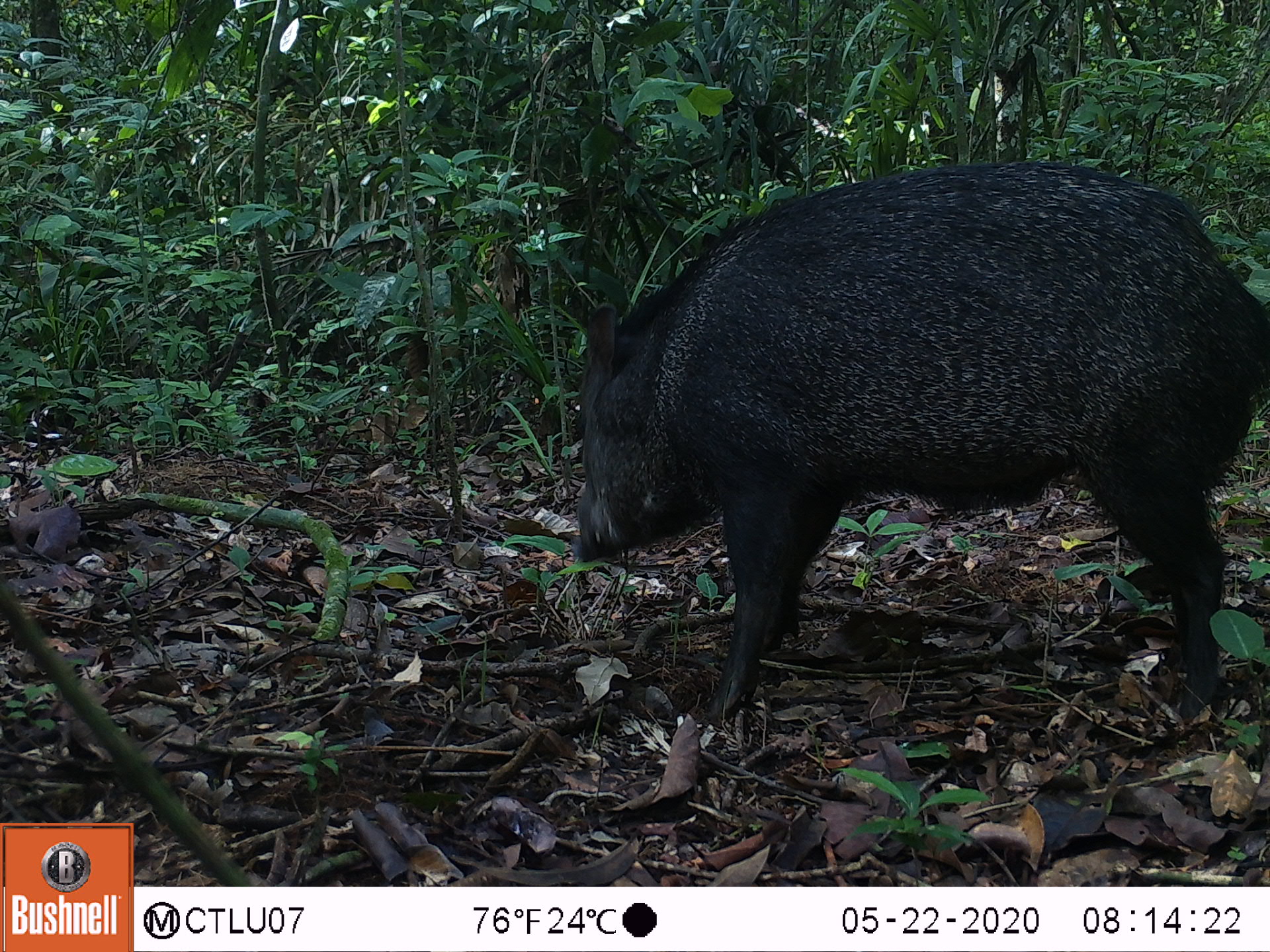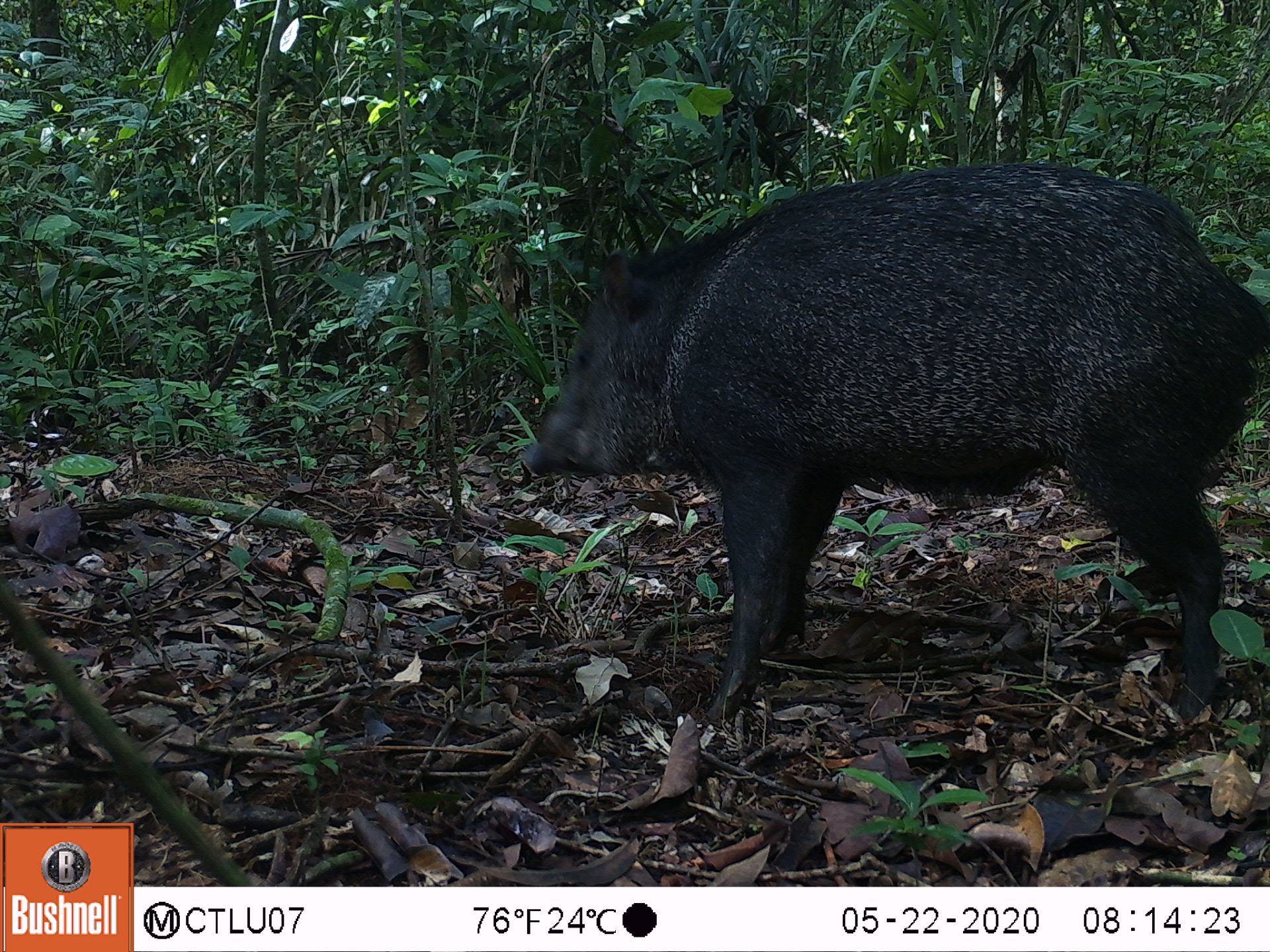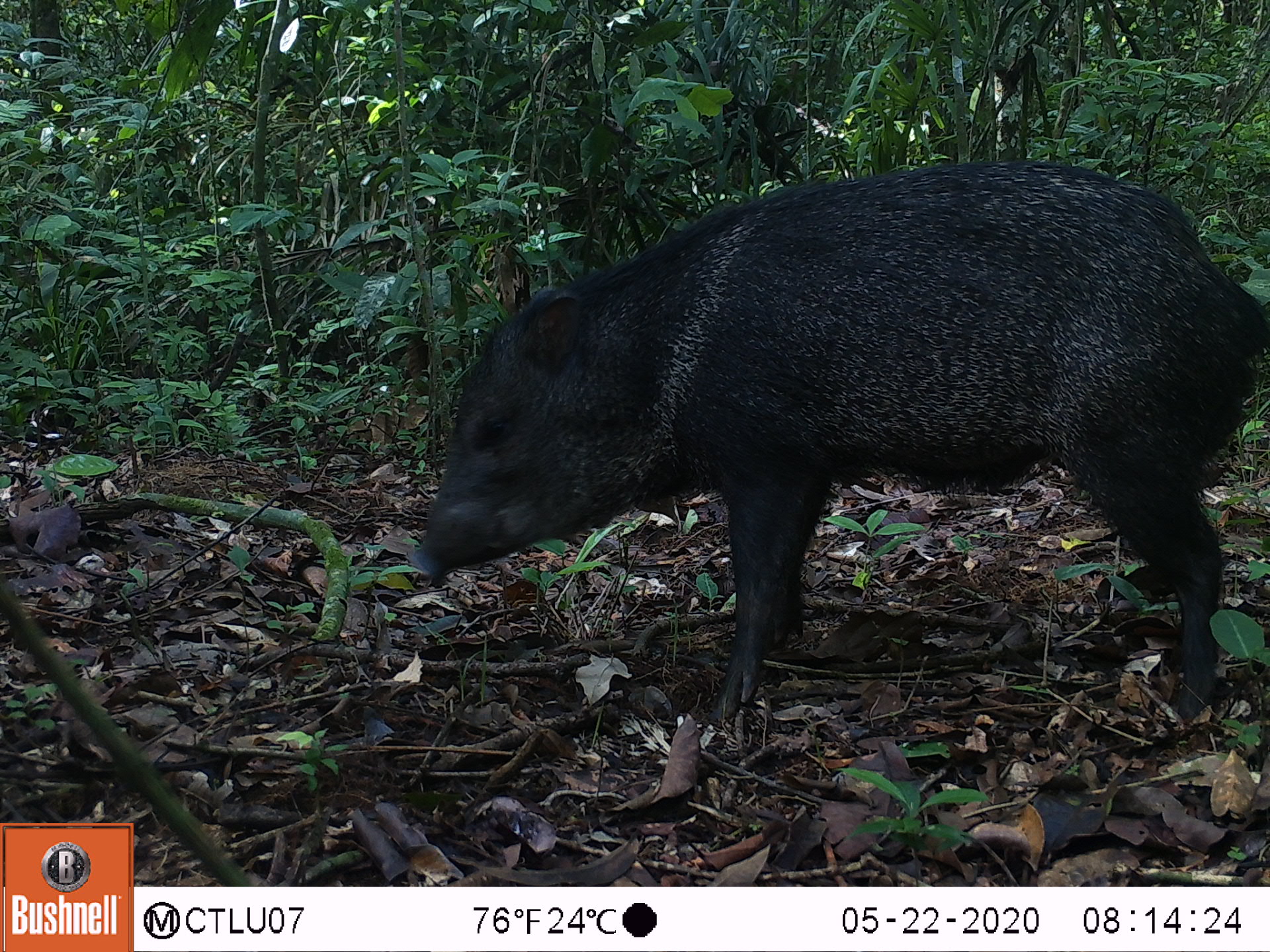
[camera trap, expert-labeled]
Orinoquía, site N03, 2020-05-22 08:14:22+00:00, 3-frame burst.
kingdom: Animalia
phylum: Chordata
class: Mammalia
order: Artiodactyla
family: Tayassuidae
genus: Pecari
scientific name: Pecari tajacu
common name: collared peccary